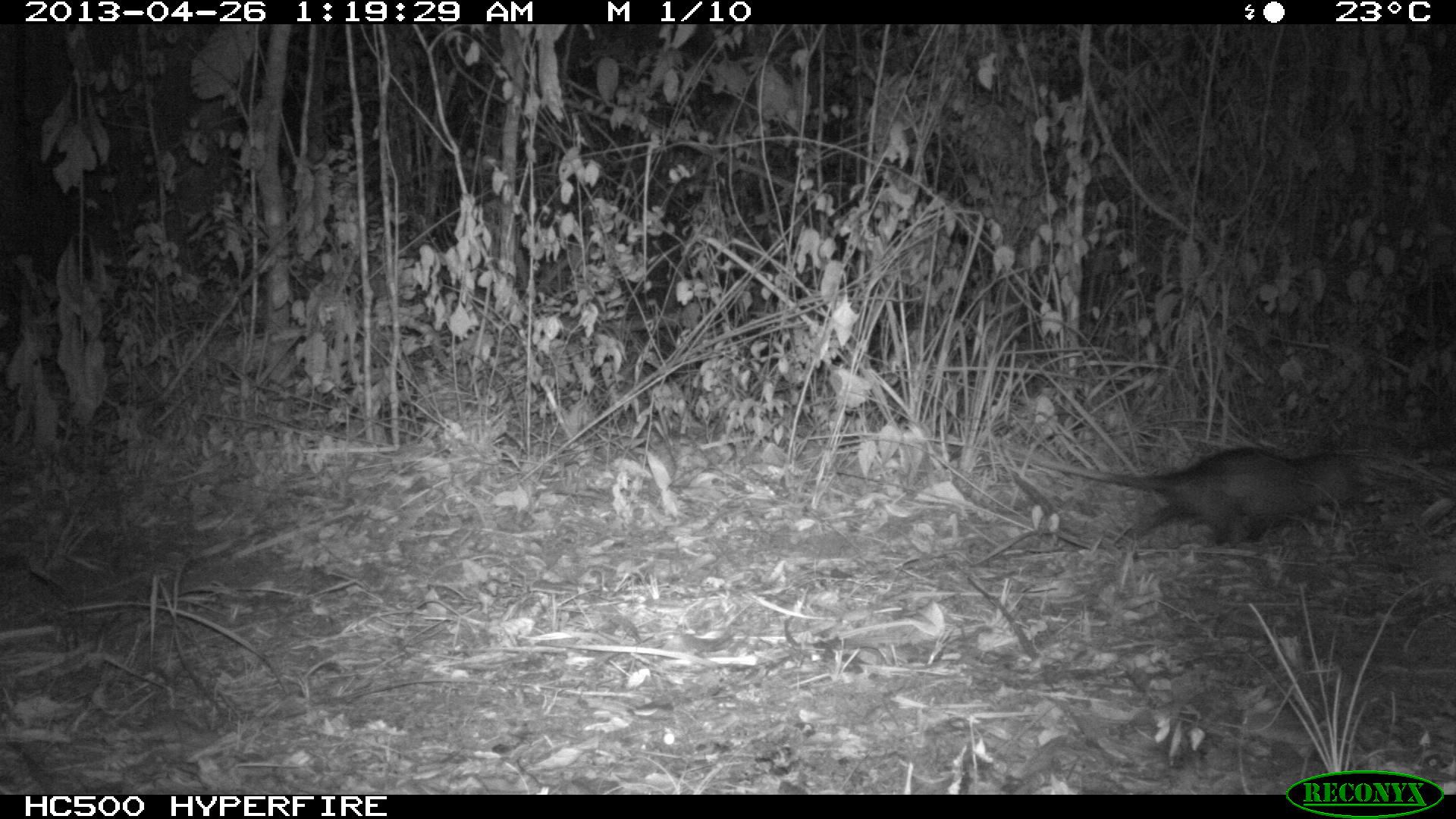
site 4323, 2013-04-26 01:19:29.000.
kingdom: Animalia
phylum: Chordata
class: Mammalia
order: Didelphimorphia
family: Didelphidae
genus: Philander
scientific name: Philander opossum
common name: gray four-eyed opossum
Philander opossum (gray four-eyed opossum), count 1.